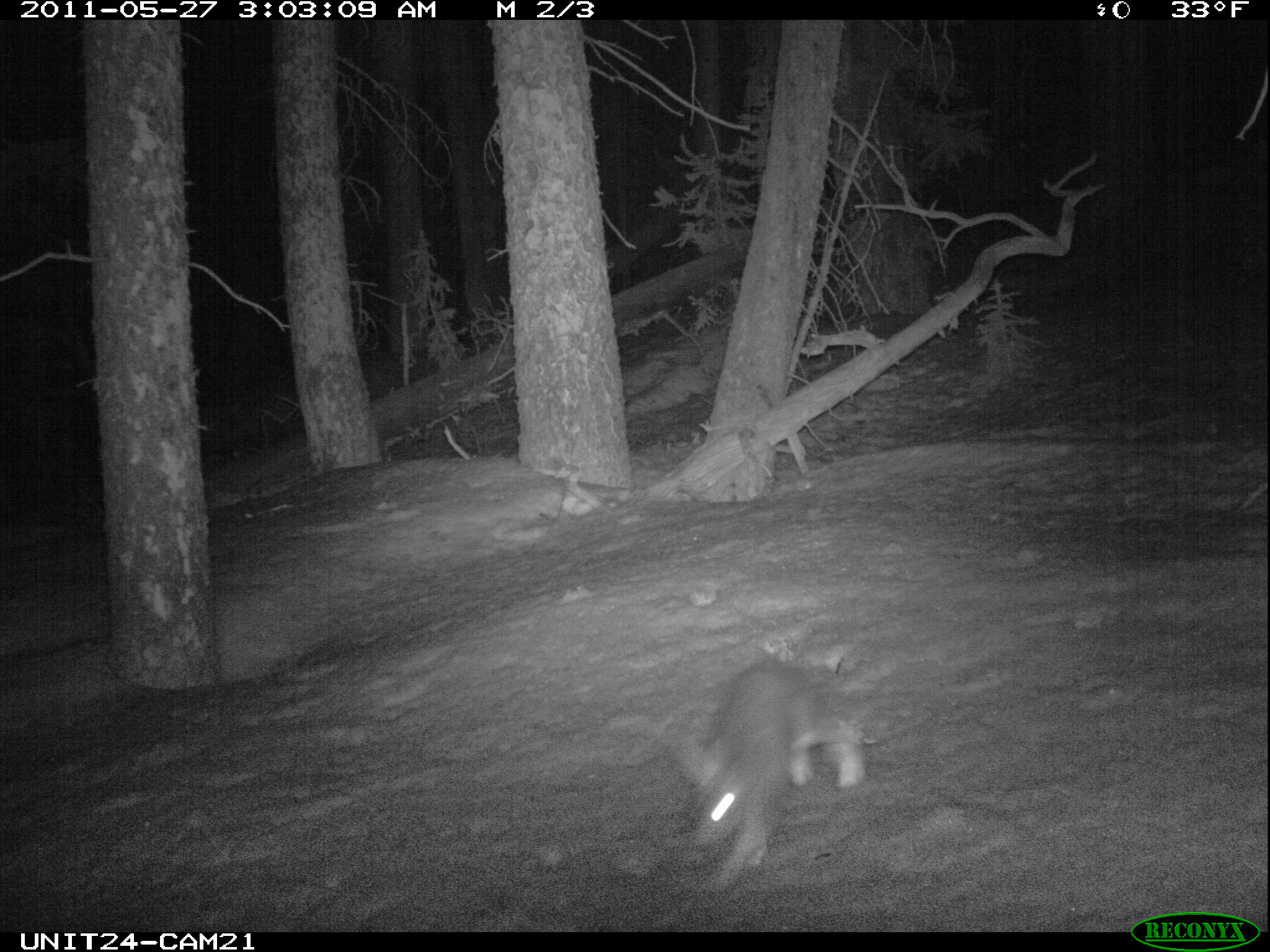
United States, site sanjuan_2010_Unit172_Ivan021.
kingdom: Animalia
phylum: Chordata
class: Mammalia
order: Lagomorpha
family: Leporidae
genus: Lepus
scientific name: Lepus americanus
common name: snowshoe hare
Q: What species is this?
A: Lepus americanus (snowshoe hare).